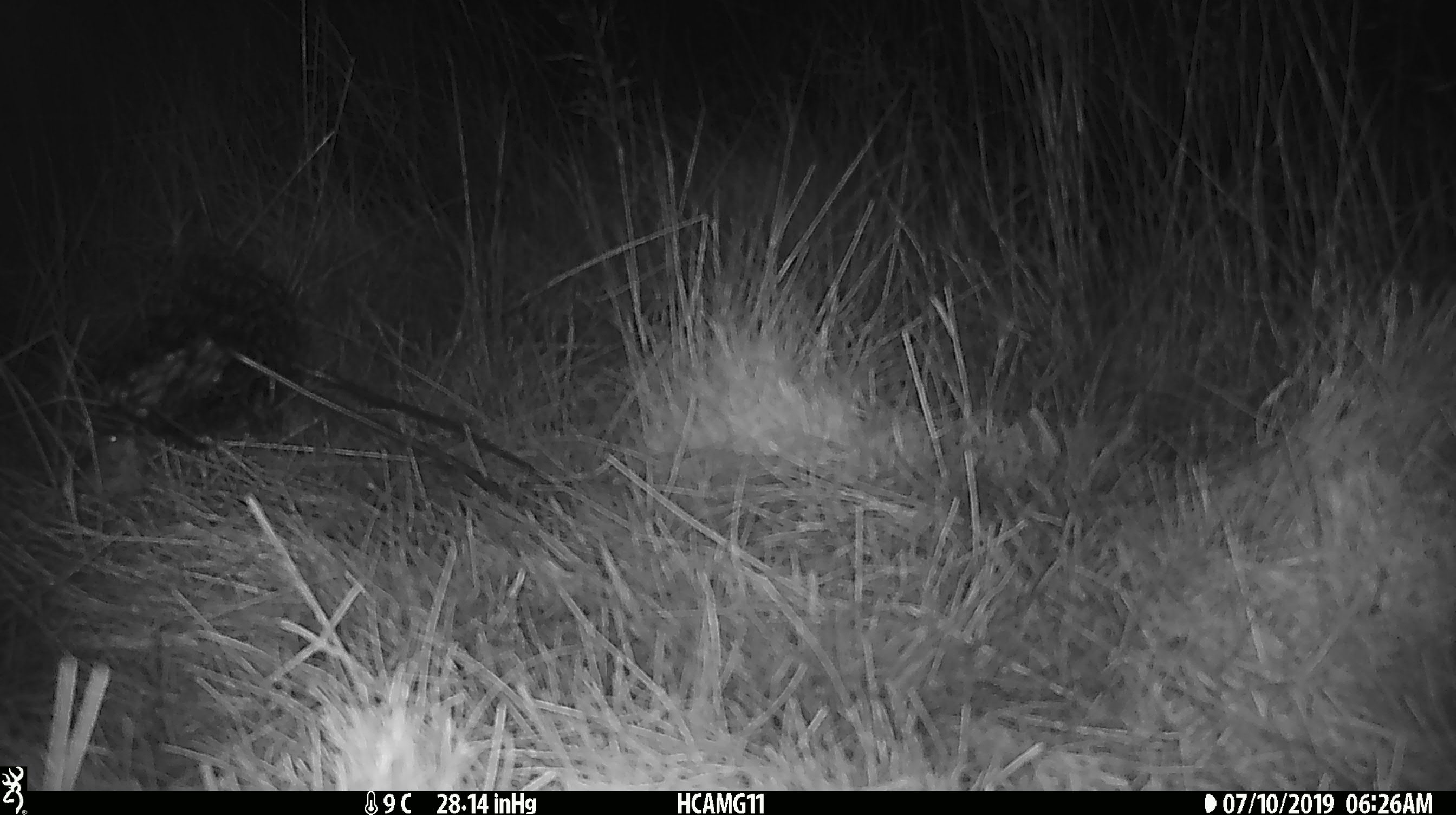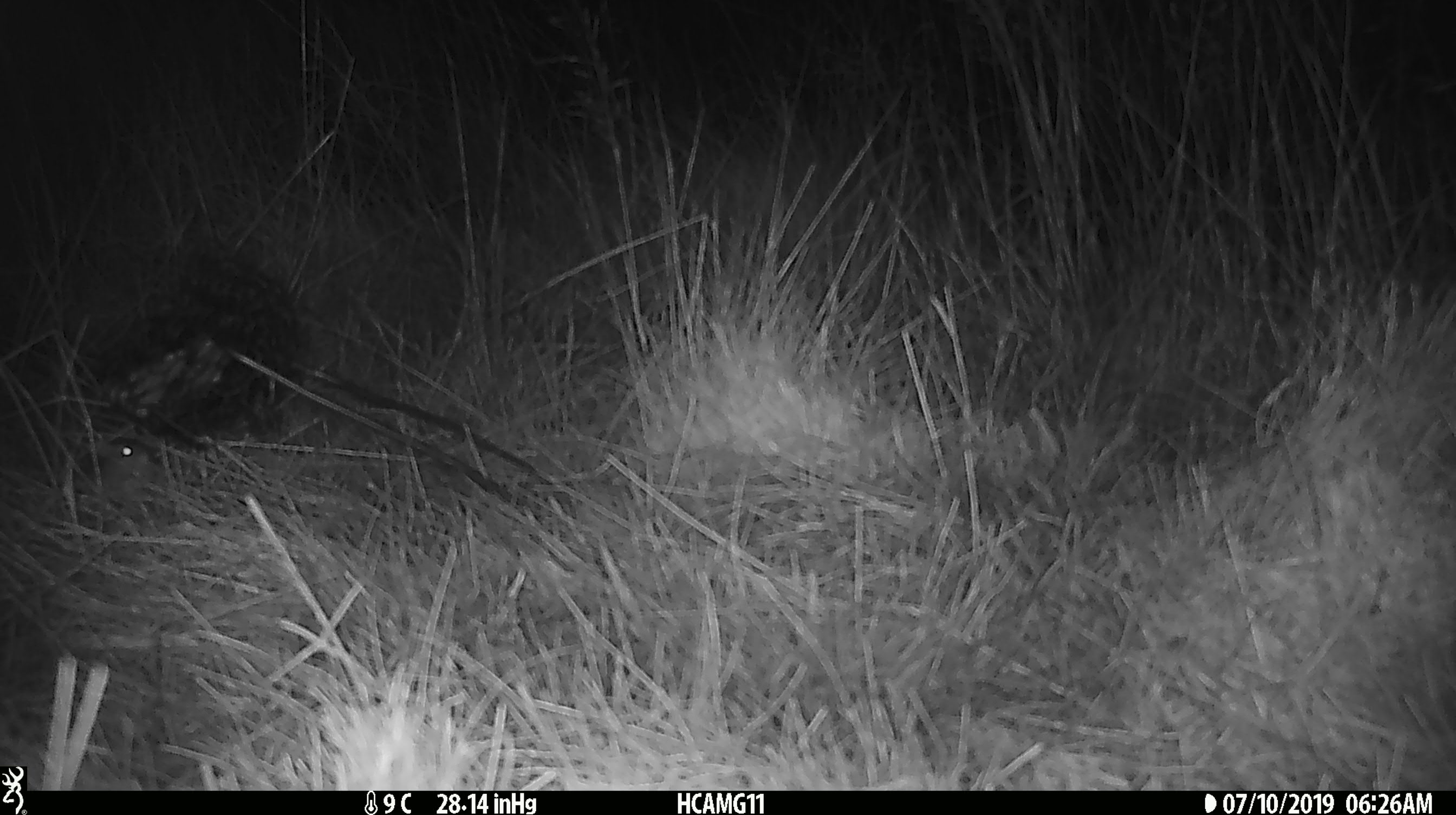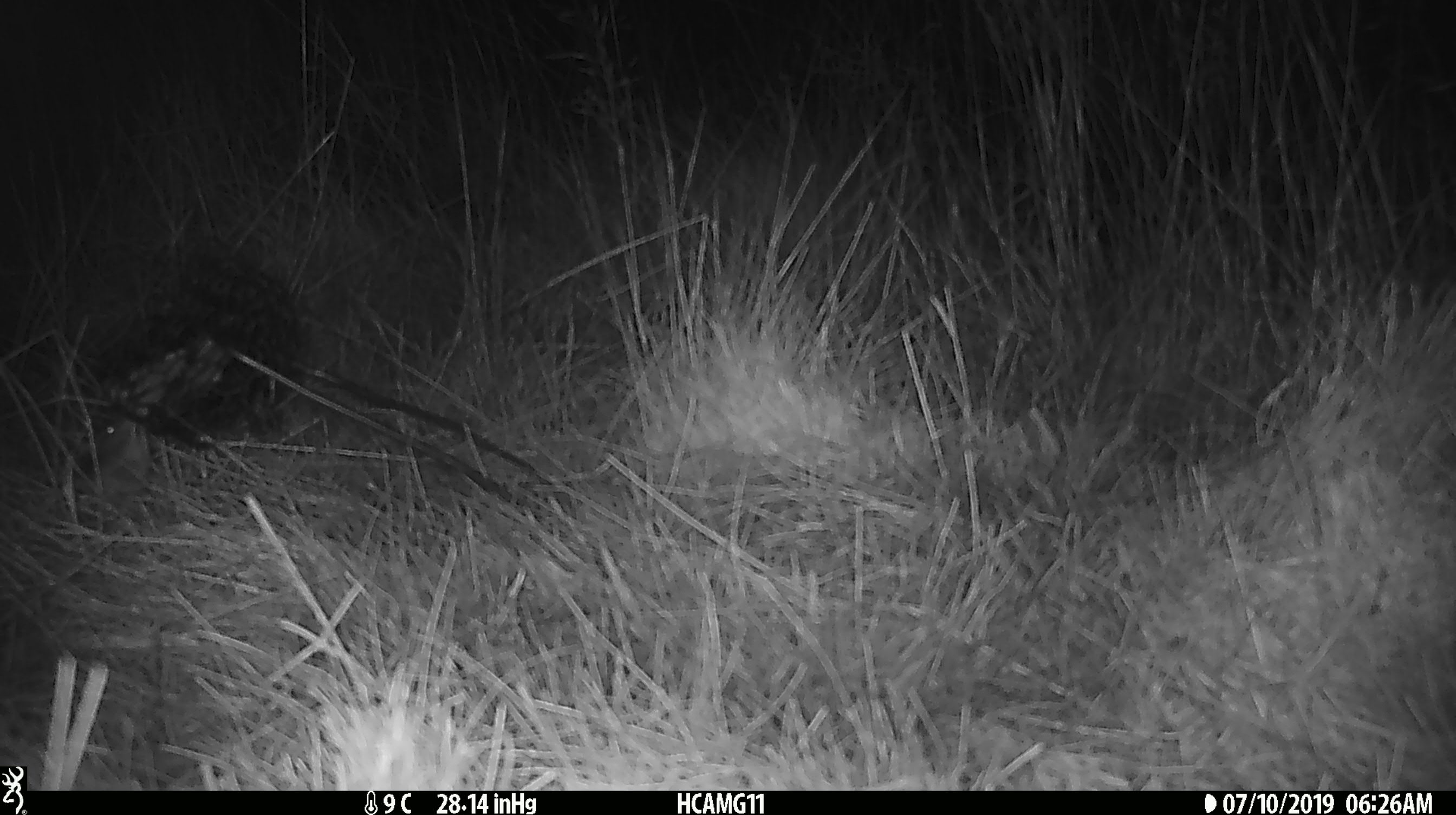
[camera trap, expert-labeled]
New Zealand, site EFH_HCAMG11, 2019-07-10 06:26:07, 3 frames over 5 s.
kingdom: Animalia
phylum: Chordata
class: Mammalia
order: Rodentia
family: Muridae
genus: Mus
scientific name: Mus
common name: mouse